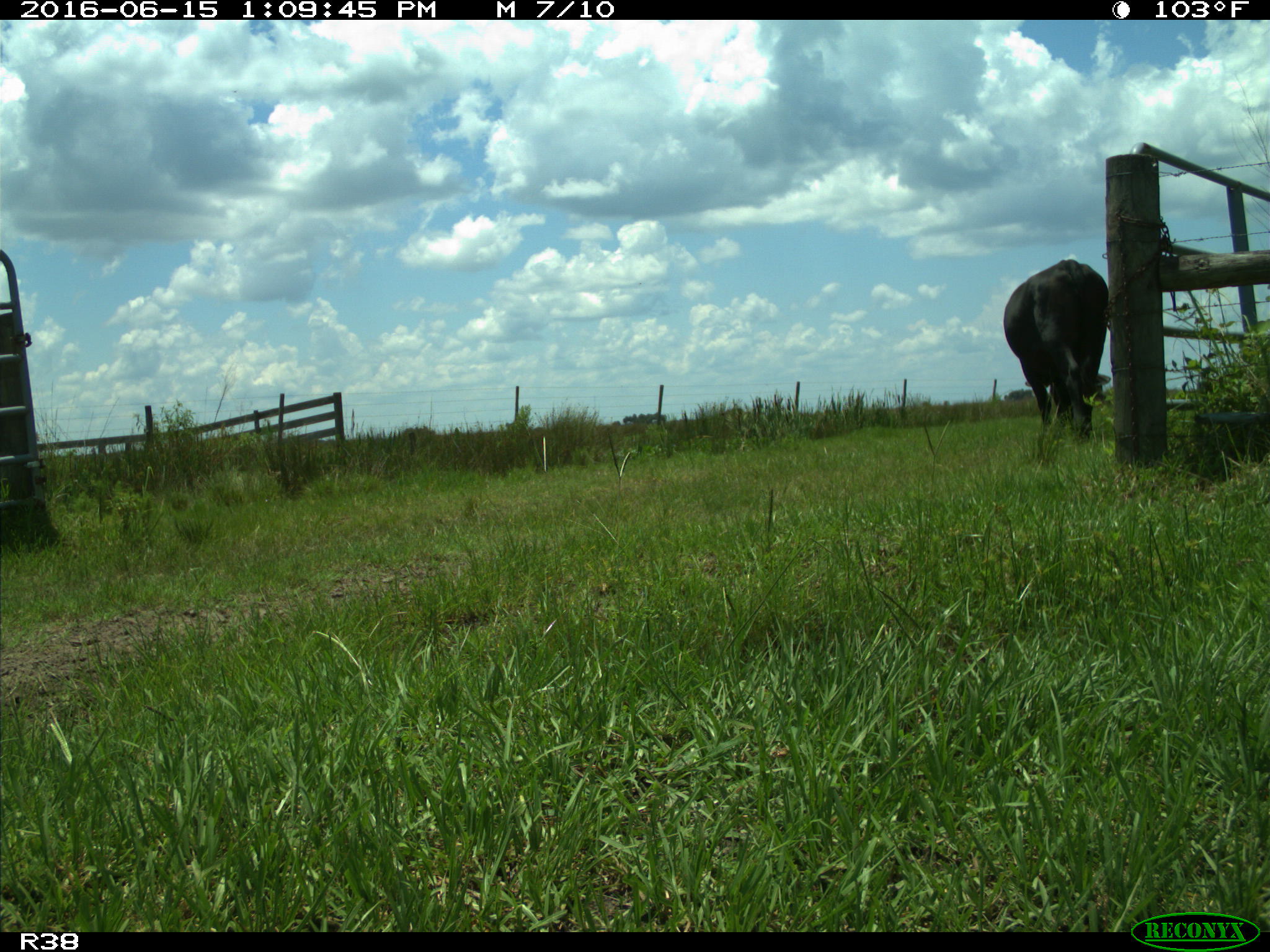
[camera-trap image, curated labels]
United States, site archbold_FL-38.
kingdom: Animalia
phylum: Chordata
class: Mammalia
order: Artiodactyla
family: Bovidae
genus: Bos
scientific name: Bos taurus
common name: domestic cow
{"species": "Bos taurus (domestic cow)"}